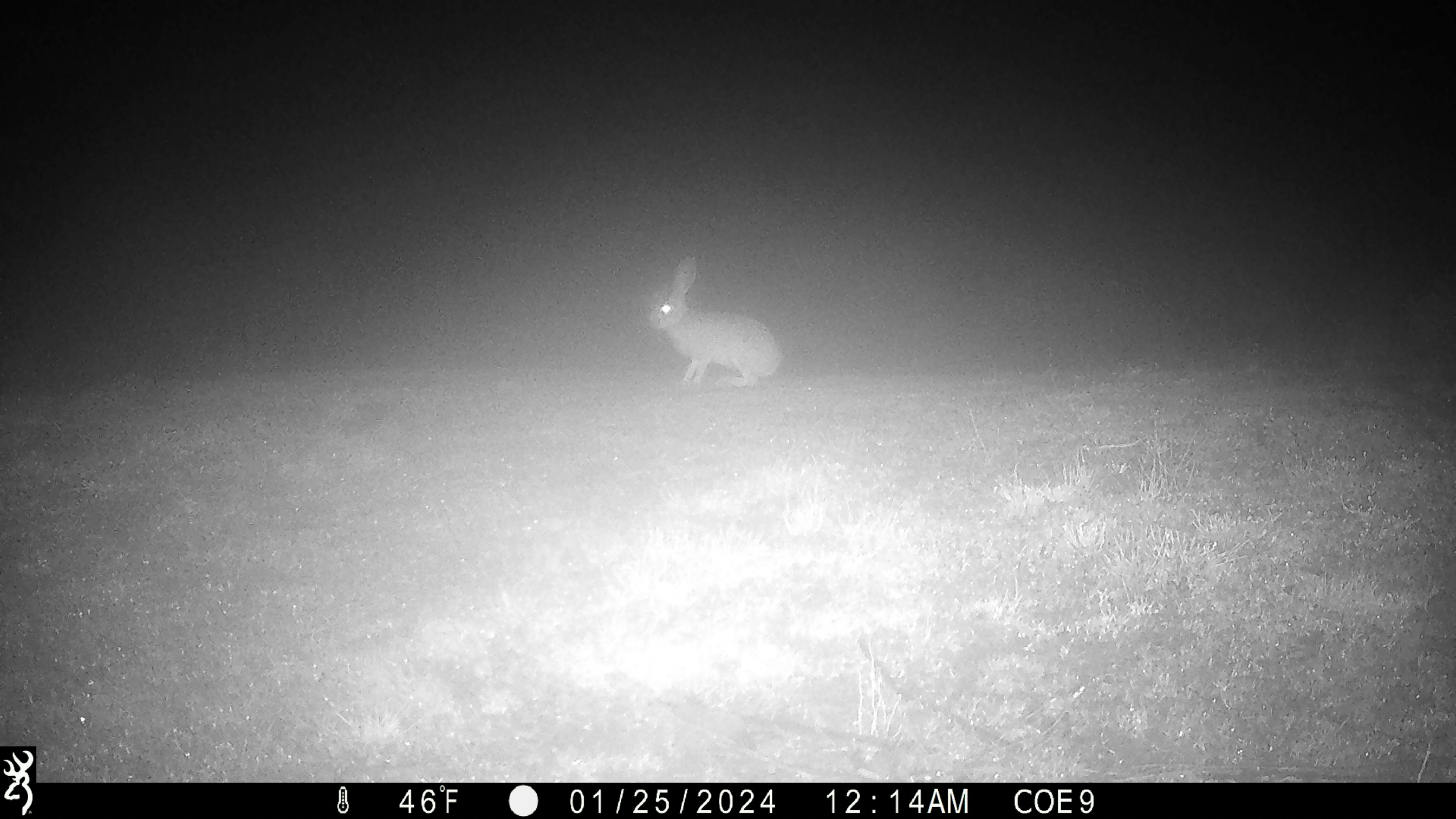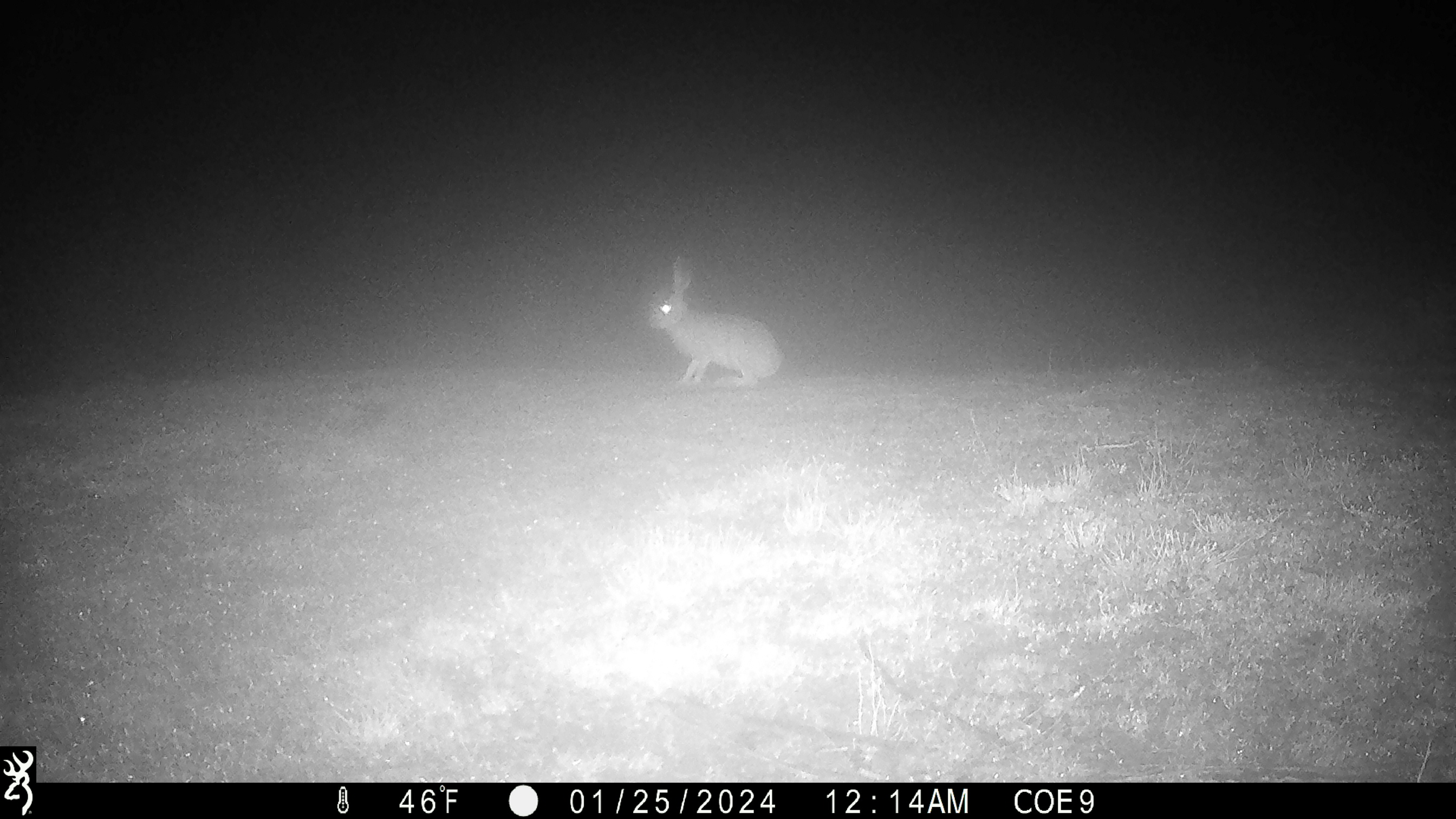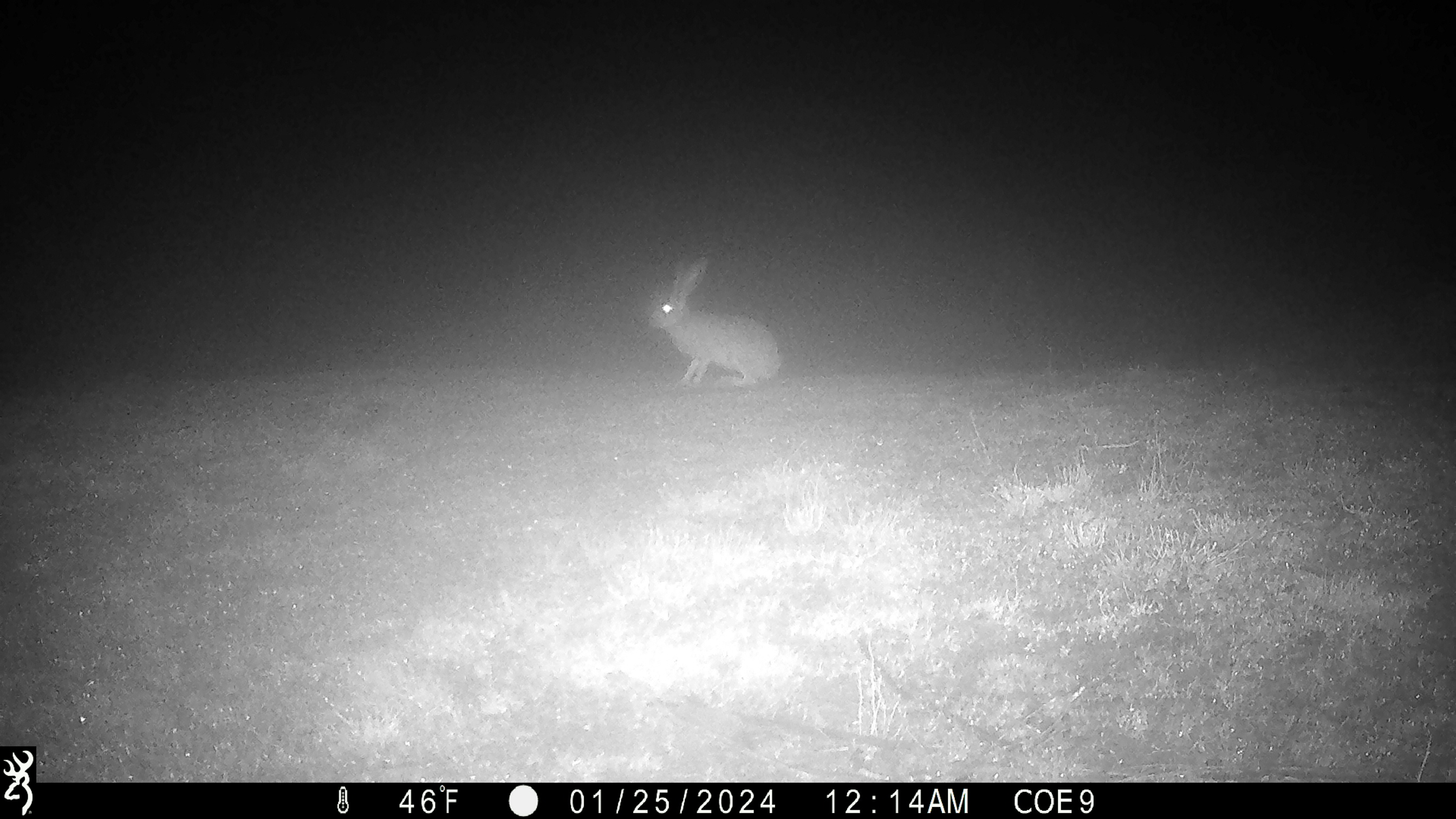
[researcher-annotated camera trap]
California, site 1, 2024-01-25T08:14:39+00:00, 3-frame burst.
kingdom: Animalia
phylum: Chordata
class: Mammalia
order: Lagomorpha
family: Leporidae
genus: Lepus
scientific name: Lepus californicus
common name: black-tailed jackrabbit